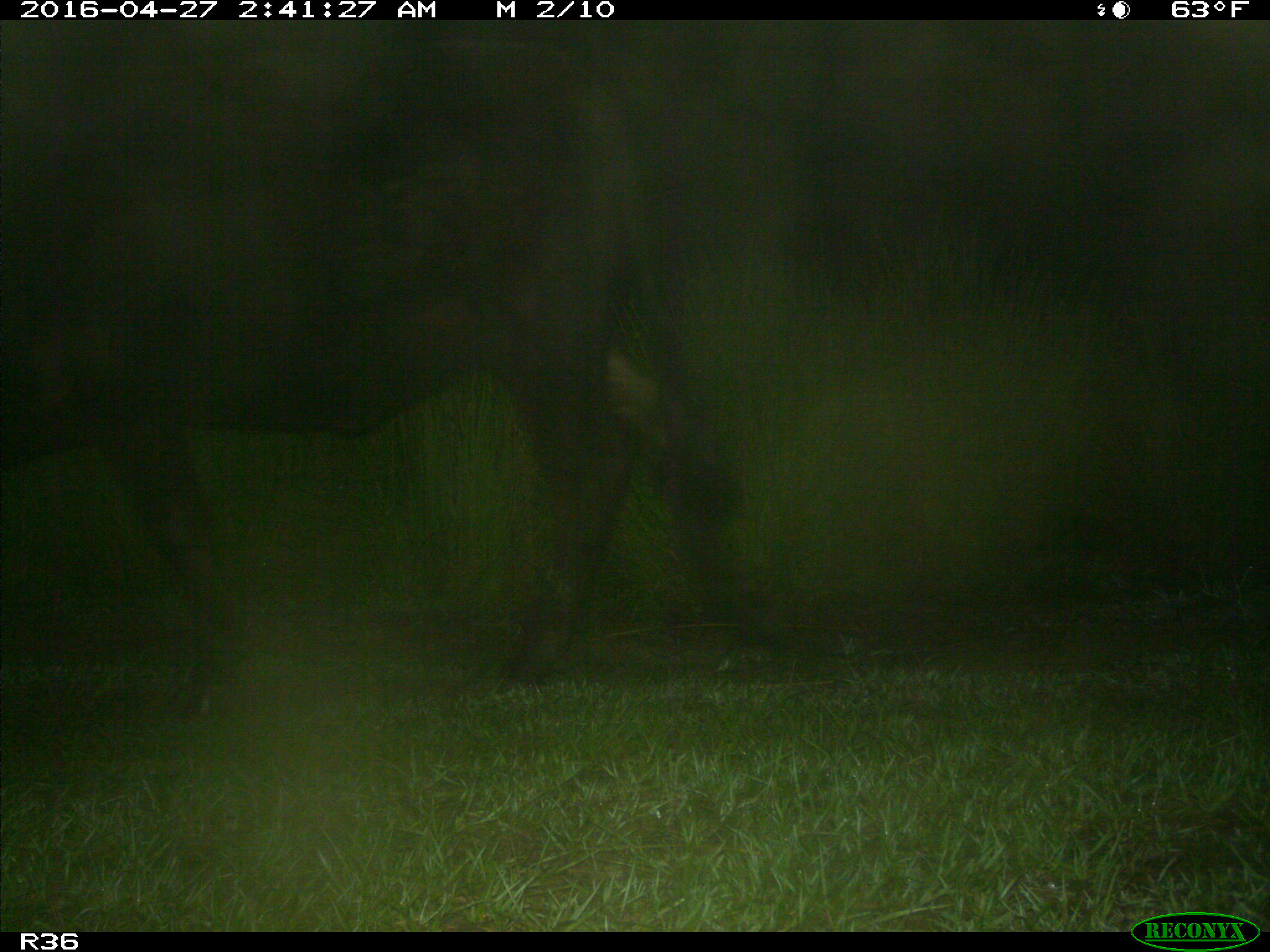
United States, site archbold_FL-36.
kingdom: Animalia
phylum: Chordata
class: Mammalia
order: Artiodactyla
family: Bovidae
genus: Bos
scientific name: Bos taurus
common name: domestic cow